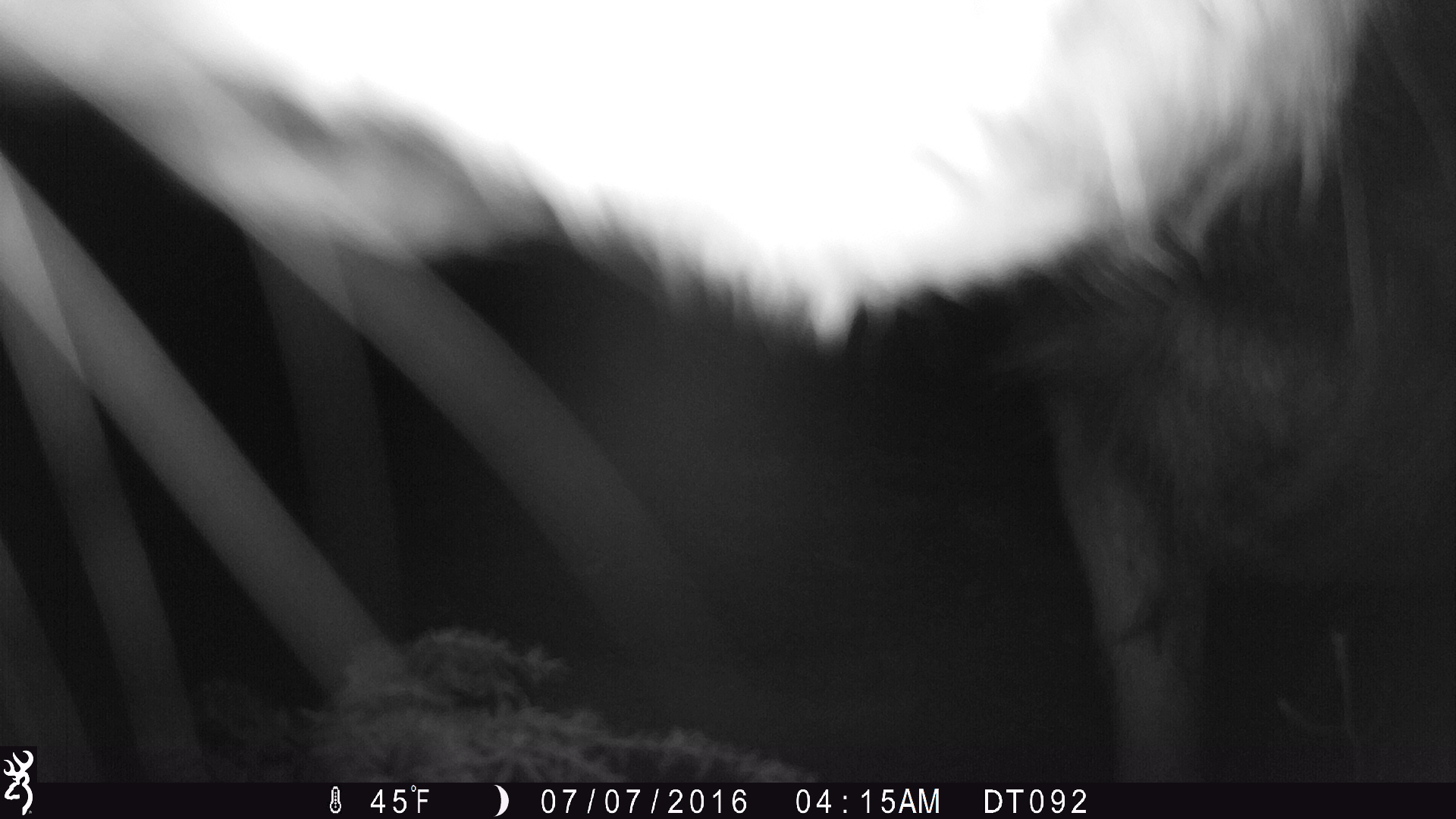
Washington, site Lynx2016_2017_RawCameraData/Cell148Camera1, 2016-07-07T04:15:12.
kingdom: Animalia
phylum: Chordata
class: Mammalia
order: Artiodactyla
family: Cervidae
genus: Odocoileus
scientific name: Odocoileus hemionus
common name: mule deer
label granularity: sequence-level